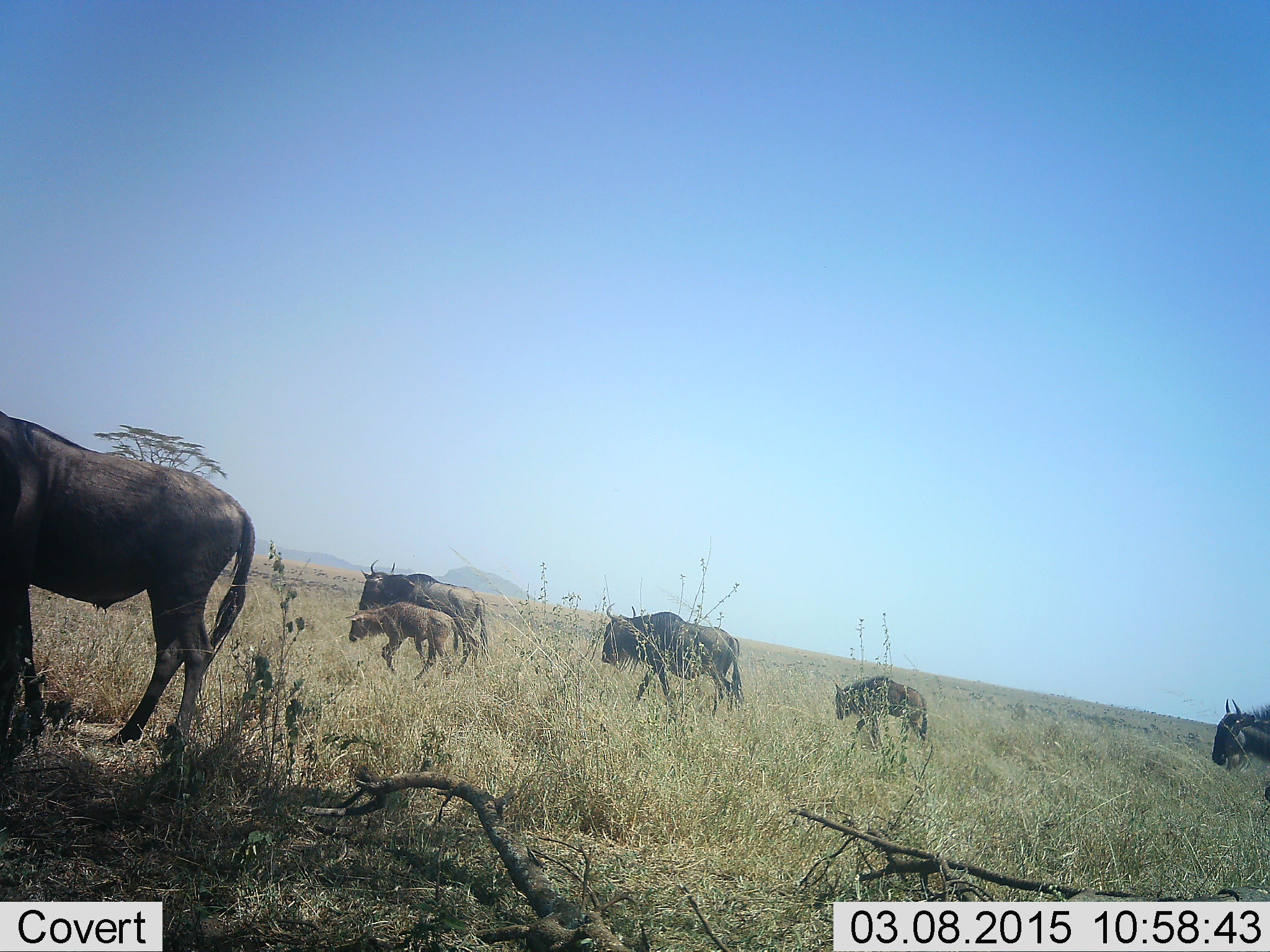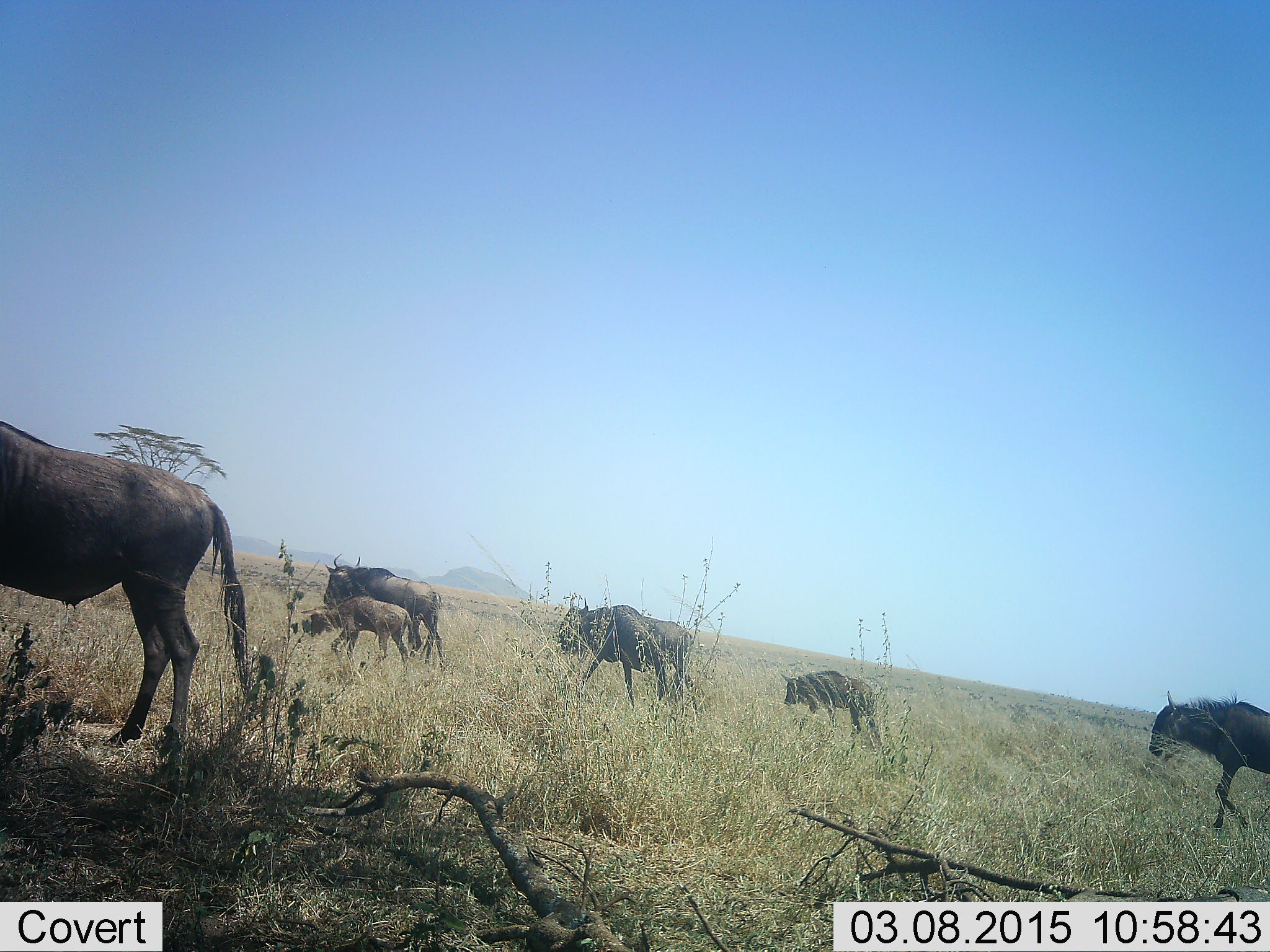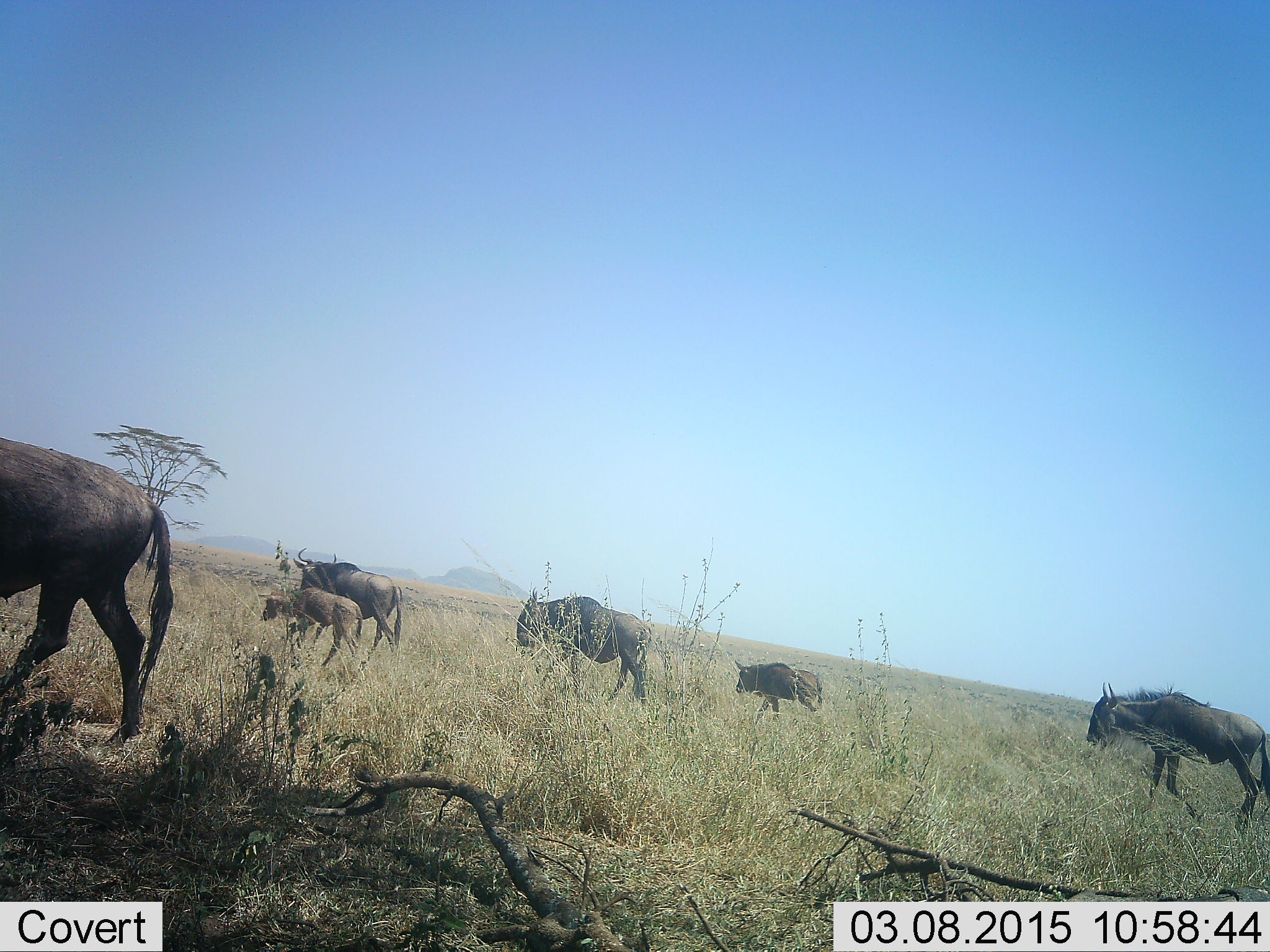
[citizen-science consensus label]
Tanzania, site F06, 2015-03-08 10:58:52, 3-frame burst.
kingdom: Animalia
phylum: Chordata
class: Mammalia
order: Artiodactyla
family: Bovidae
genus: Connochaetes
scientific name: Connochaetes taurinus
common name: blue wildebeest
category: wildebeest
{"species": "wildebeest (blue wildebeest) (Connochaetes taurinus)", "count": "6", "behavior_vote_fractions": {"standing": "20%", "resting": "0%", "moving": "90%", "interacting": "0%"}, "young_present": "90%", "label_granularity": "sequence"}